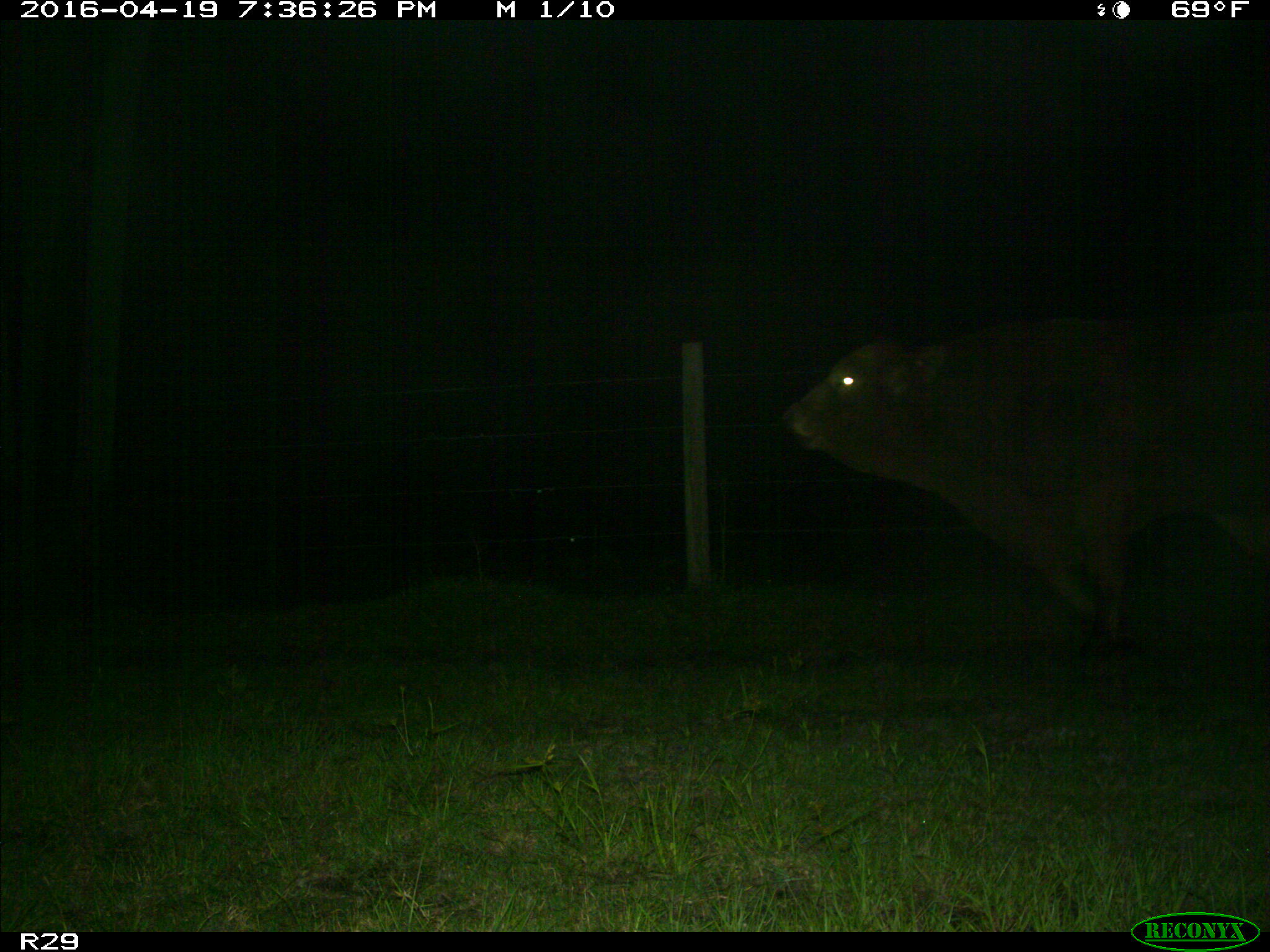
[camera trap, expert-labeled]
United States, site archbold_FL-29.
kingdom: Animalia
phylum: Chordata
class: Mammalia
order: Artiodactyla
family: Bovidae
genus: Bos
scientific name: Bos taurus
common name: domestic cow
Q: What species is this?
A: Bos taurus (domestic cow).